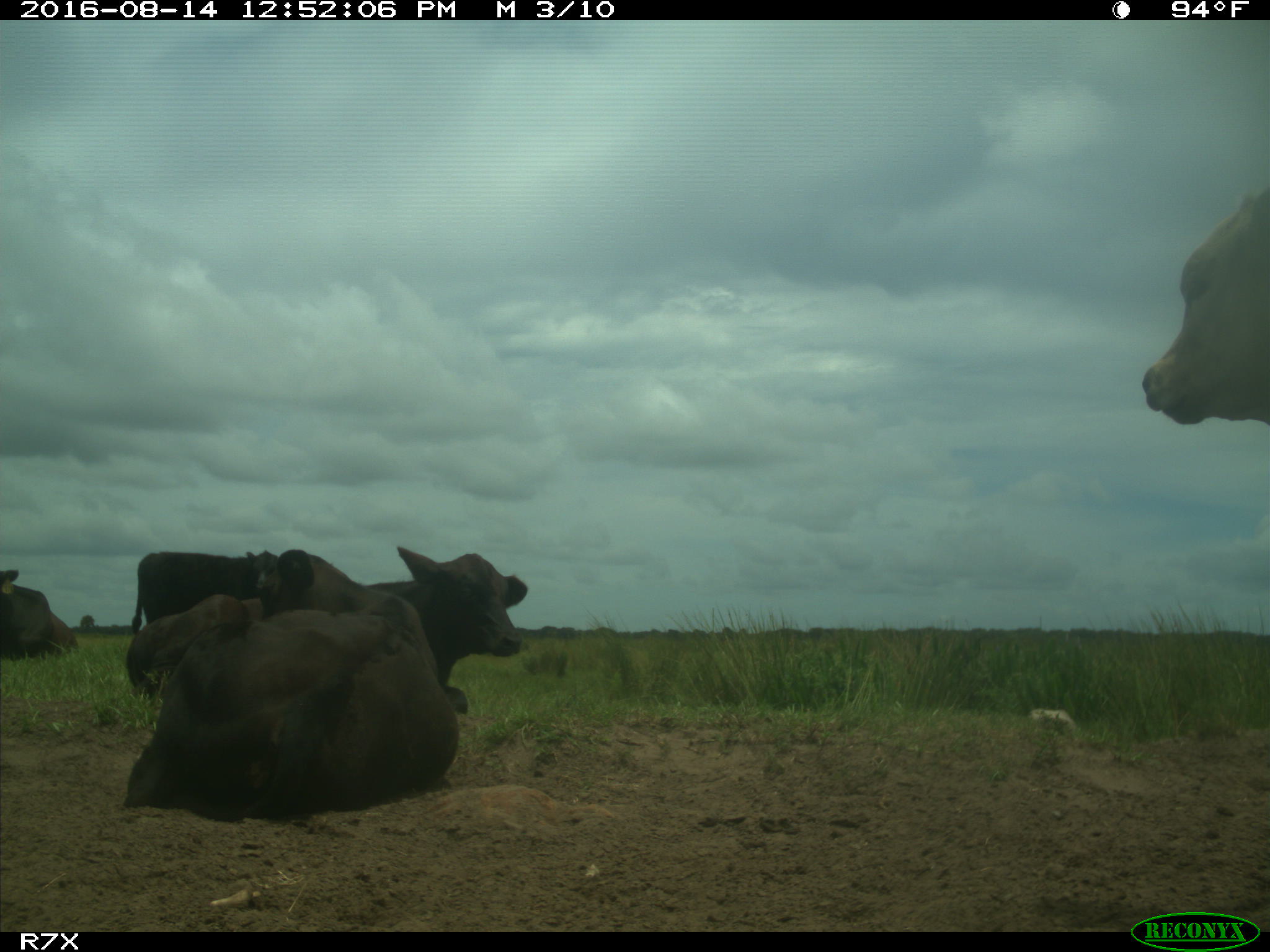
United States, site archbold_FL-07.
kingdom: Animalia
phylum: Chordata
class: Mammalia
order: Artiodactyla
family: Bovidae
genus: Bos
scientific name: Bos taurus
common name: domestic cow